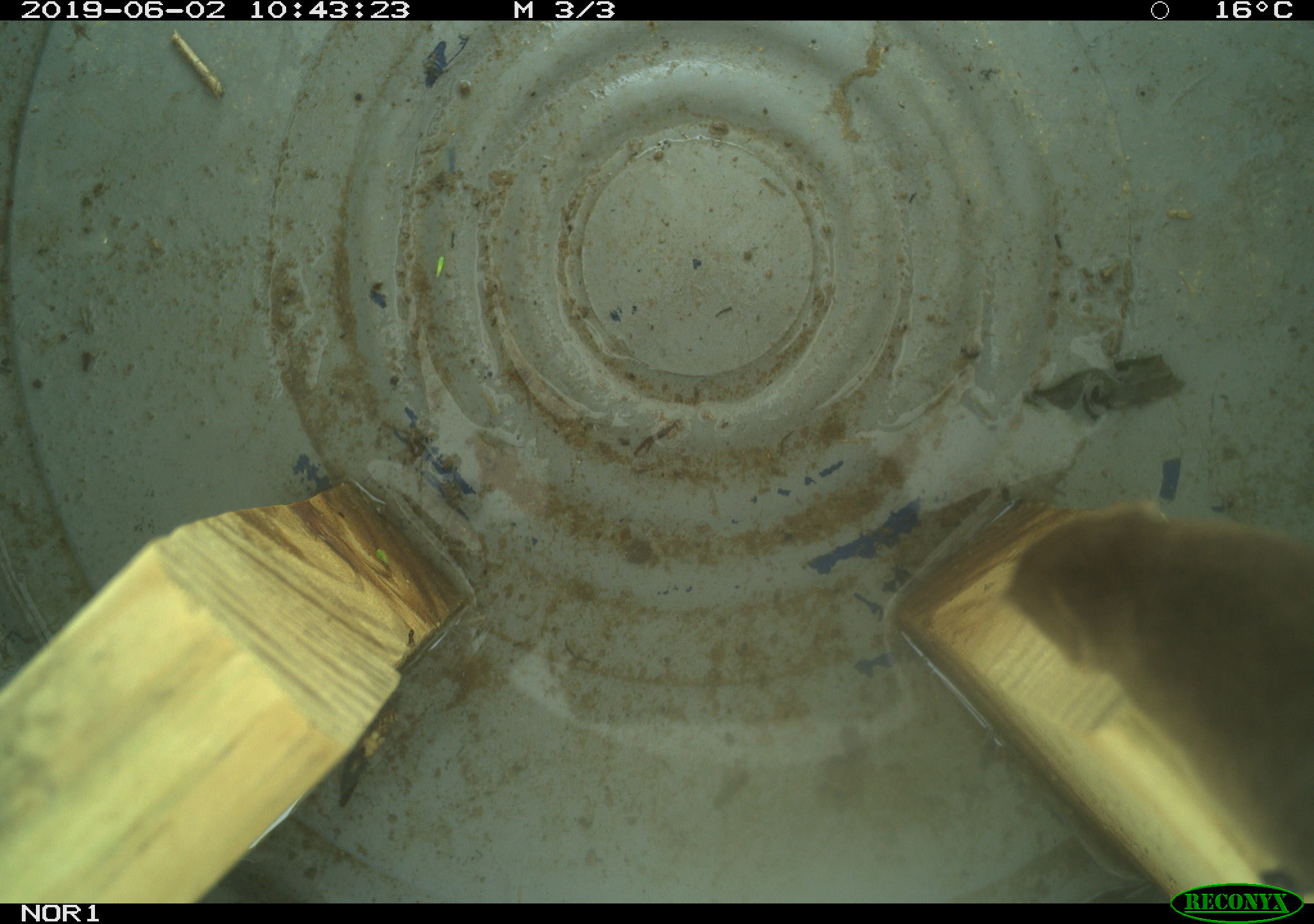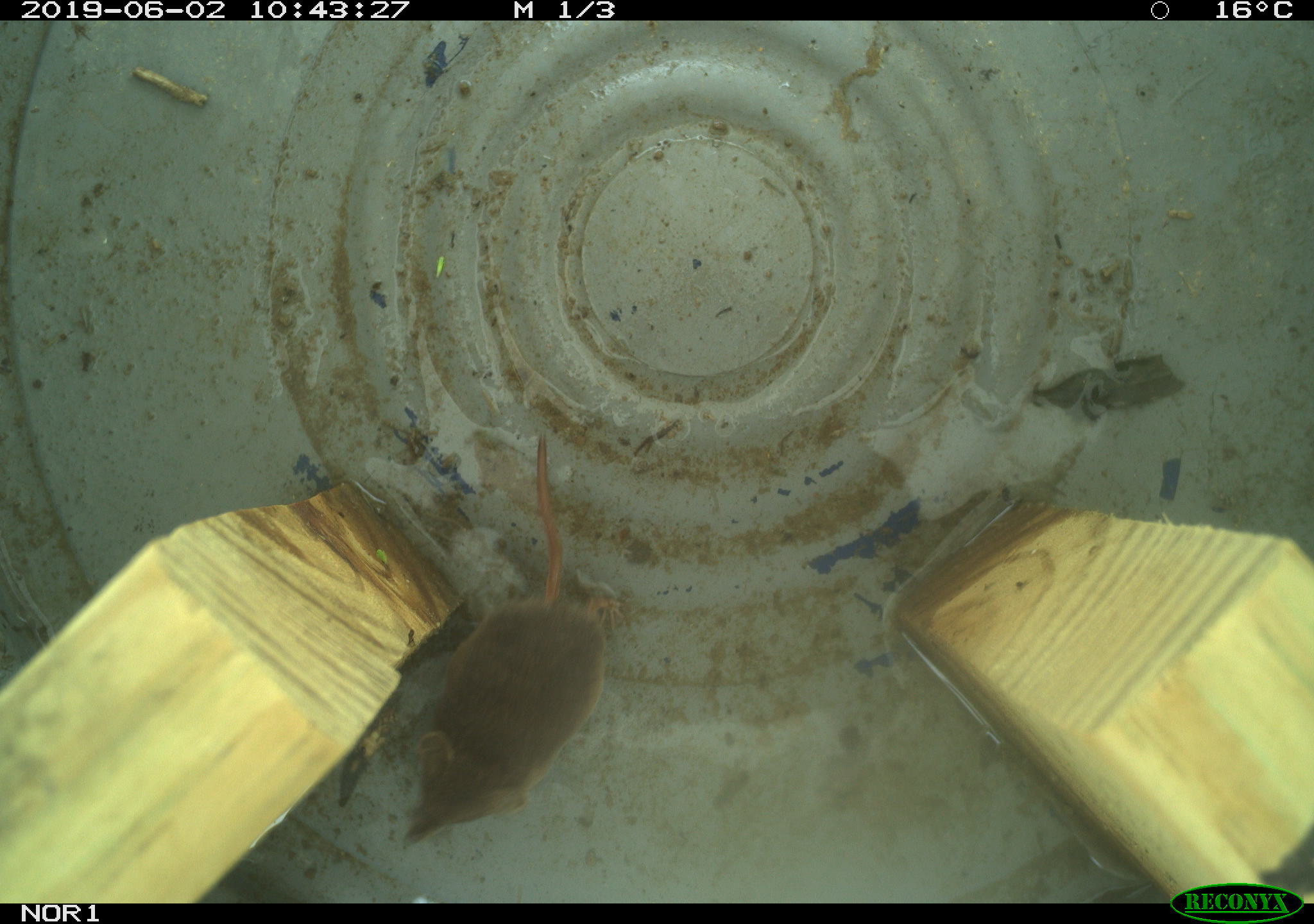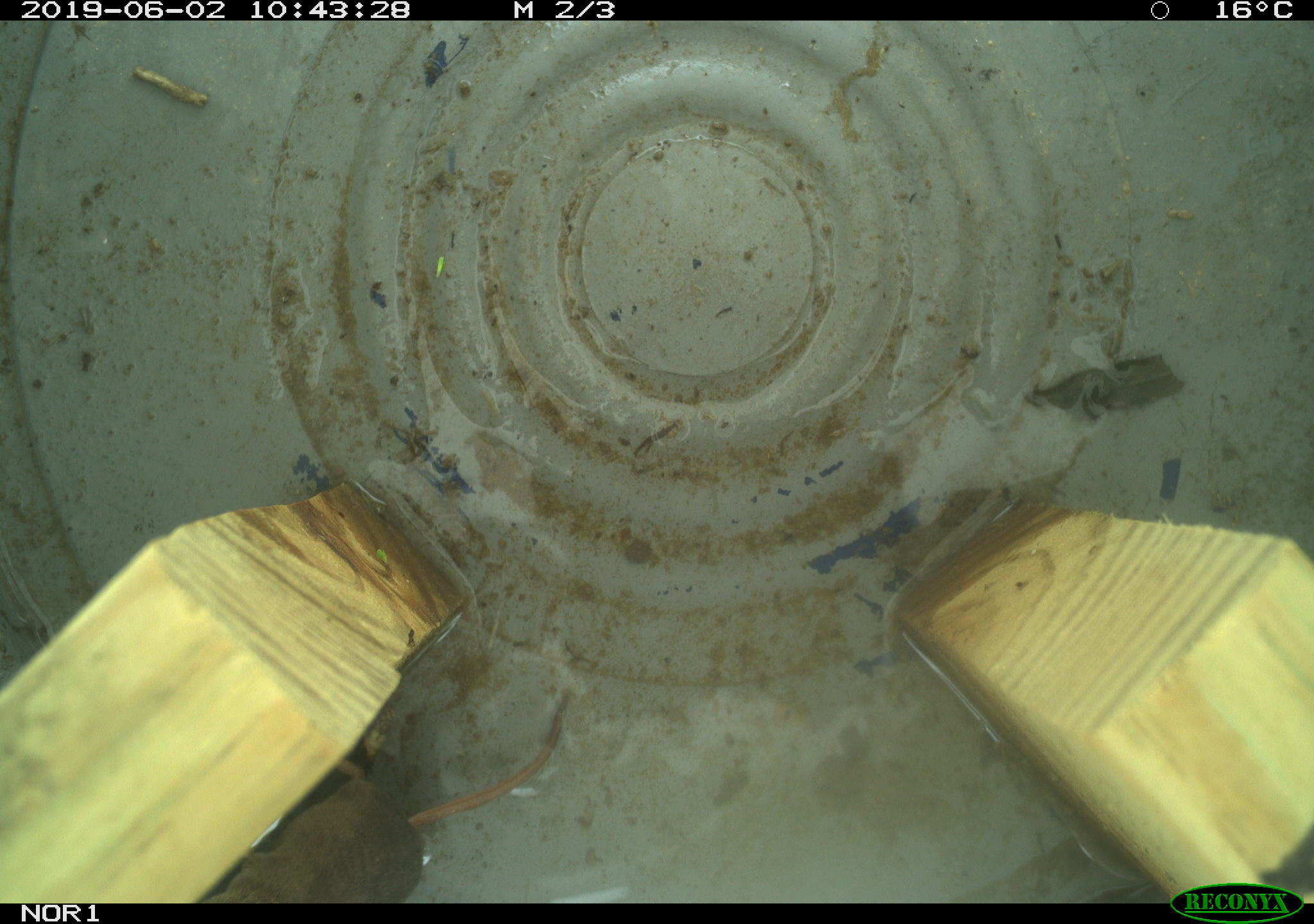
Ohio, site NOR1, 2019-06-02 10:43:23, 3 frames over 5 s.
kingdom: Animalia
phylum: Chordata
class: Mammalia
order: Eulipotyphla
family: Soricidae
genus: Sorex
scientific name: Sorex cinereus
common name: masked shrew